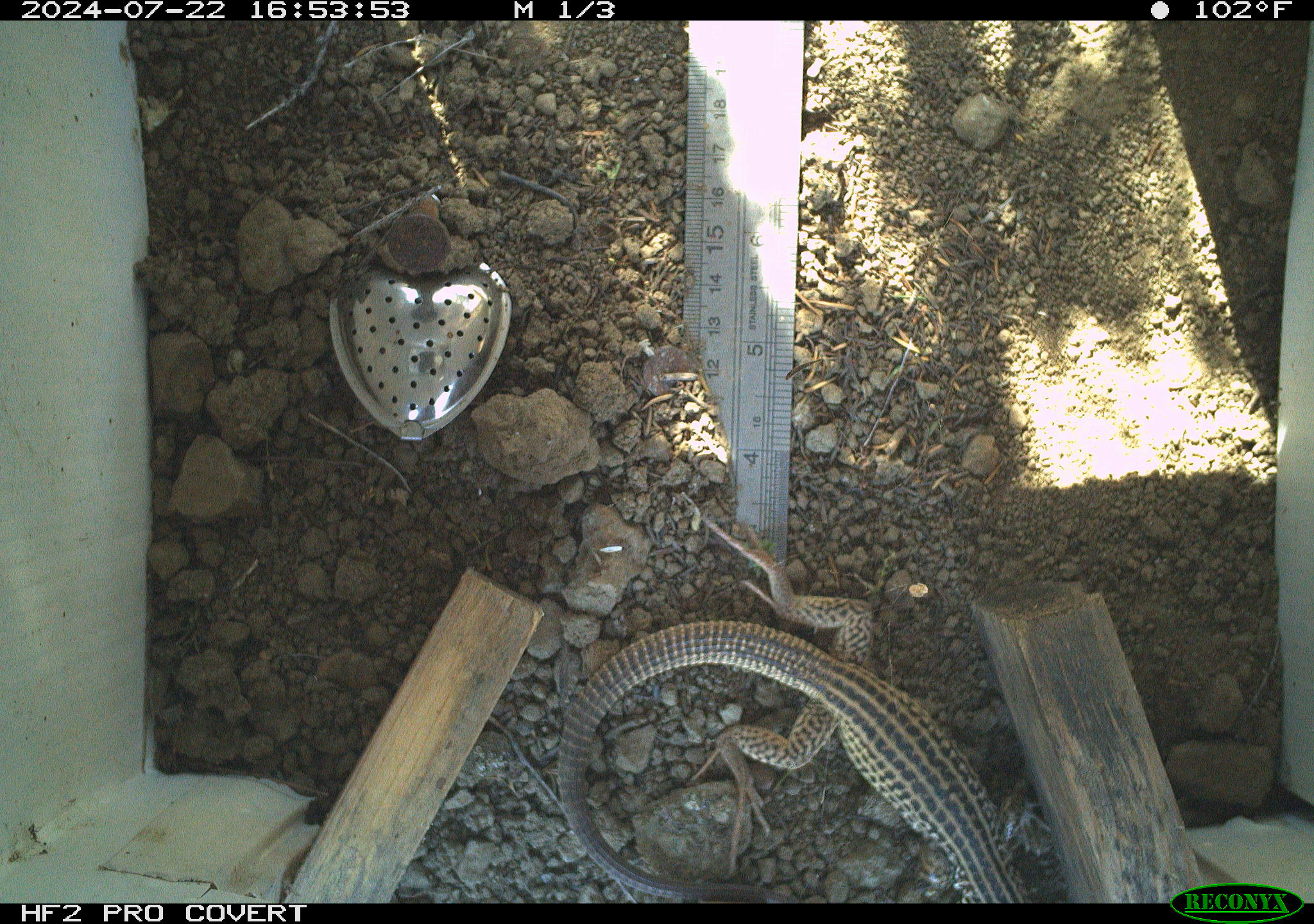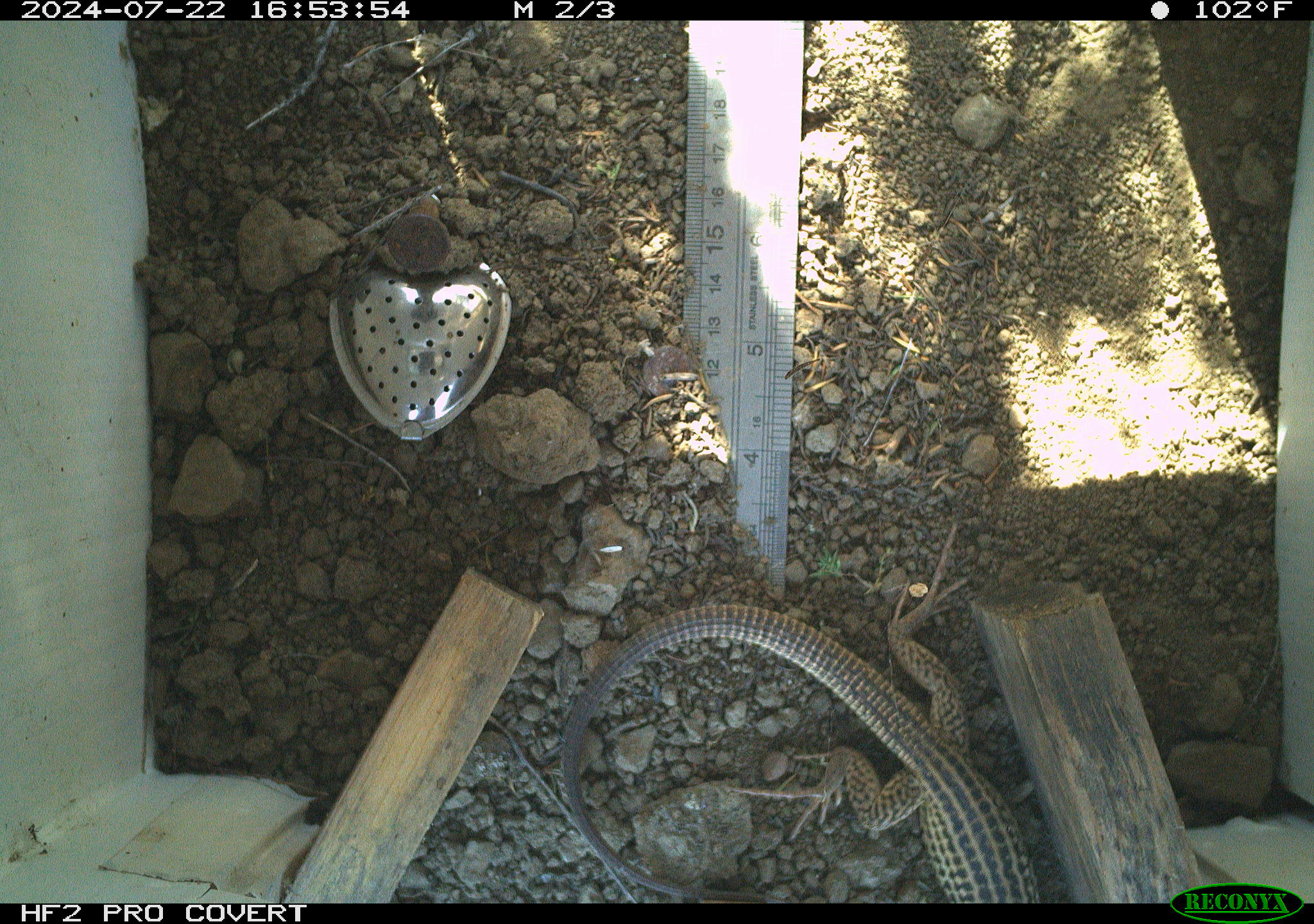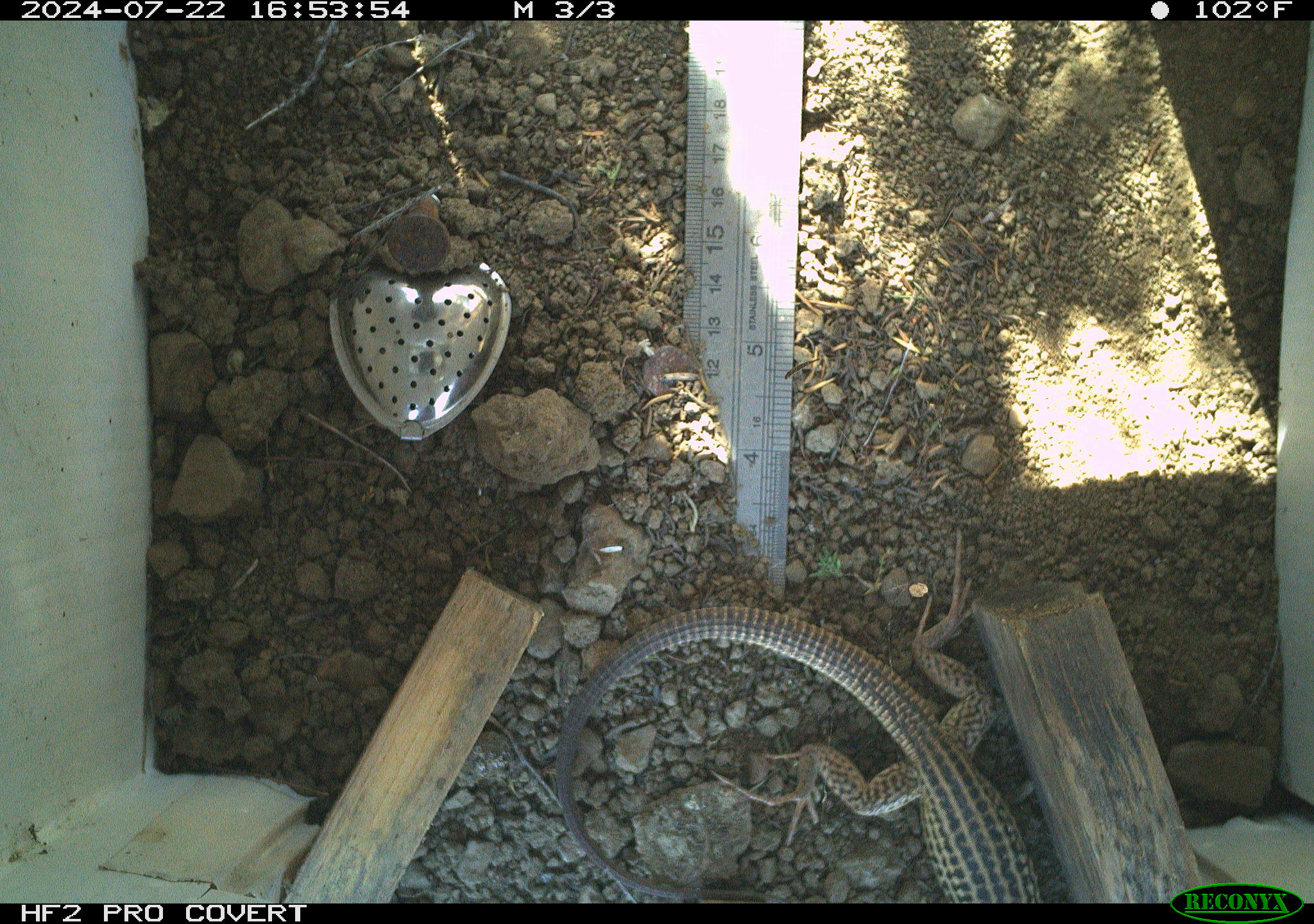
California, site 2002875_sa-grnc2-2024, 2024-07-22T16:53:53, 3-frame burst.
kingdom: Animalia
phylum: Chordata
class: Reptilia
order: Squamata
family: Teiidae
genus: Aspidoscelis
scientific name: Aspidoscelis tigris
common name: western whiptail